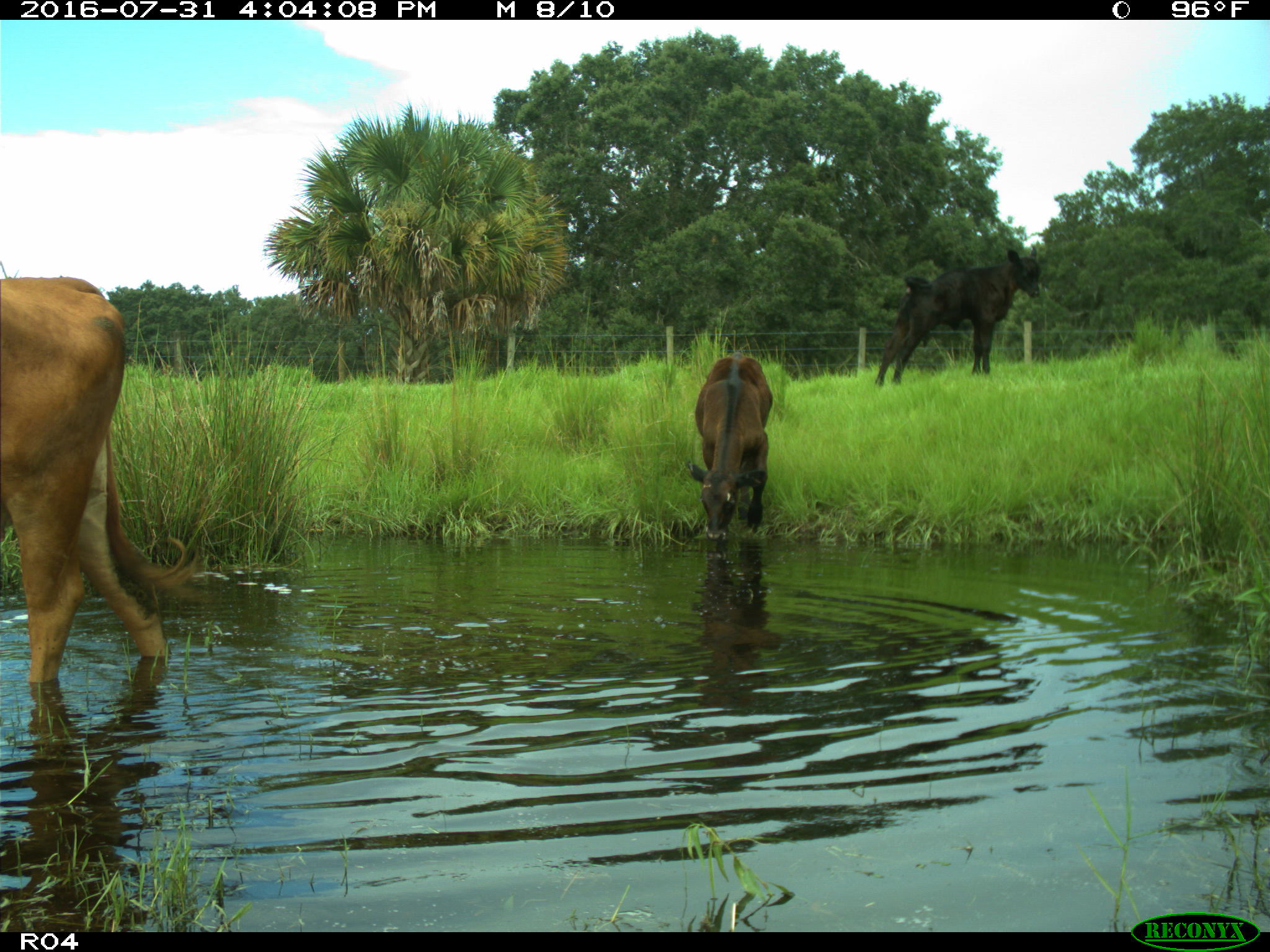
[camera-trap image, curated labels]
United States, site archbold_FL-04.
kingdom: Animalia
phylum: Chordata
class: Mammalia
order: Artiodactyla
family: Bovidae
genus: Bos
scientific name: Bos taurus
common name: domestic cow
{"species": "Bos taurus (domestic cow)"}